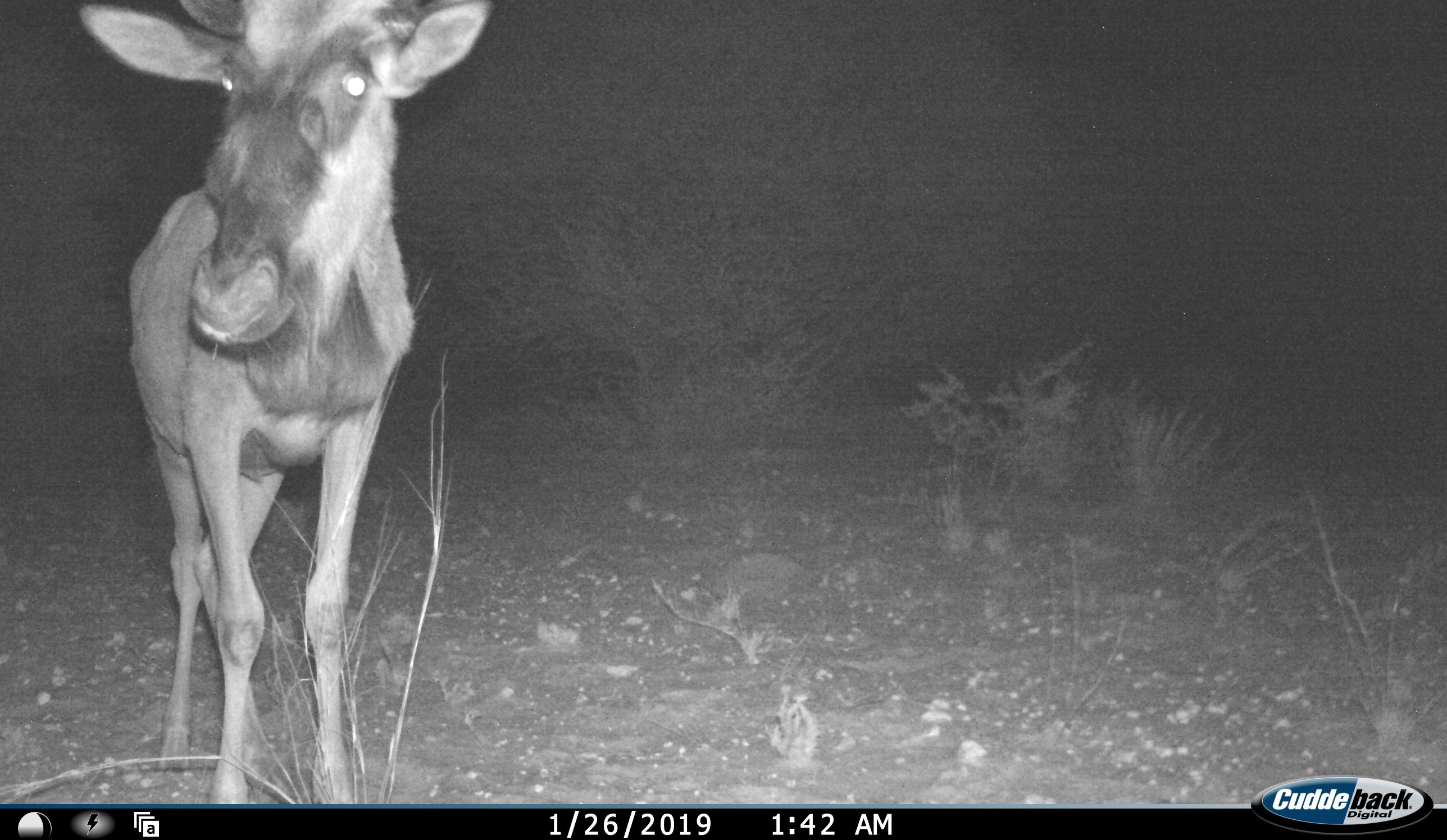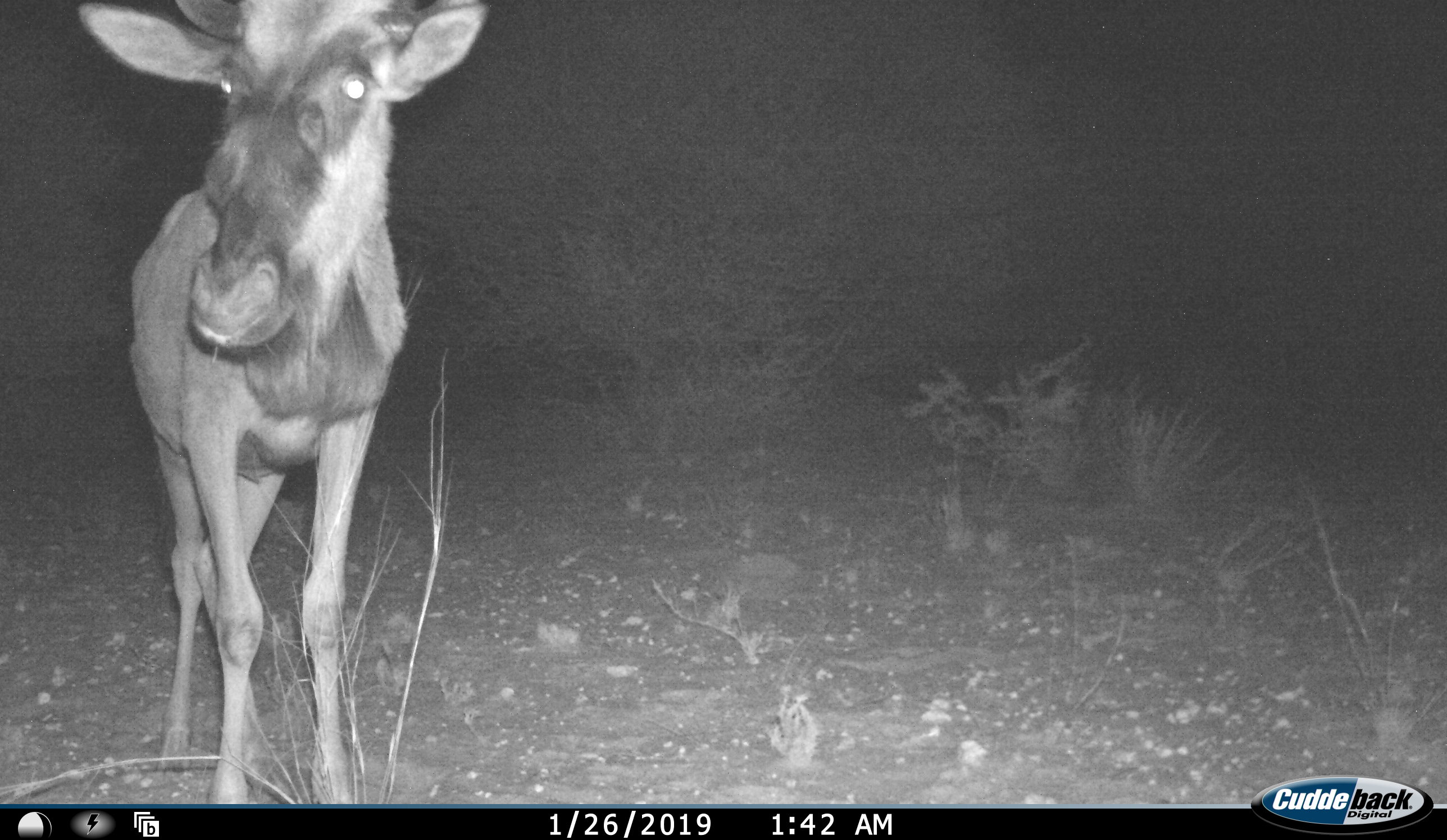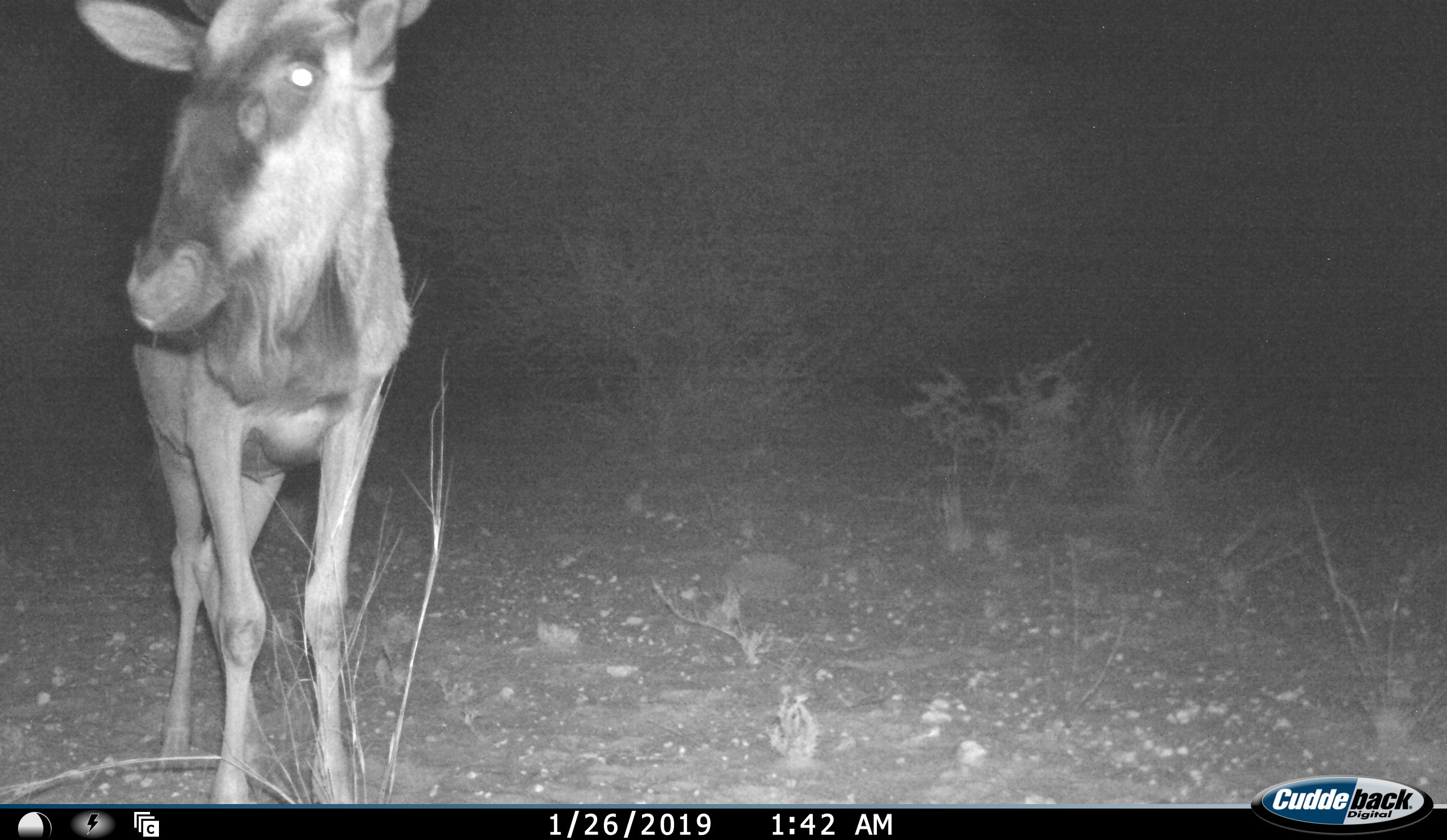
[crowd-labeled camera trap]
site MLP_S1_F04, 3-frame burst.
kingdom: Animalia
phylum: Chordata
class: Mammalia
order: Artiodactyla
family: Bovidae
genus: Connochaetes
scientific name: Connochaetes taurinus taurinus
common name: blue wildebeest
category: wildebeestblue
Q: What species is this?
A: Wildebeestblue (blue wildebeest) (Connochaetes taurinus taurinus).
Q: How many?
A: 1.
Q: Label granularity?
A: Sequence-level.